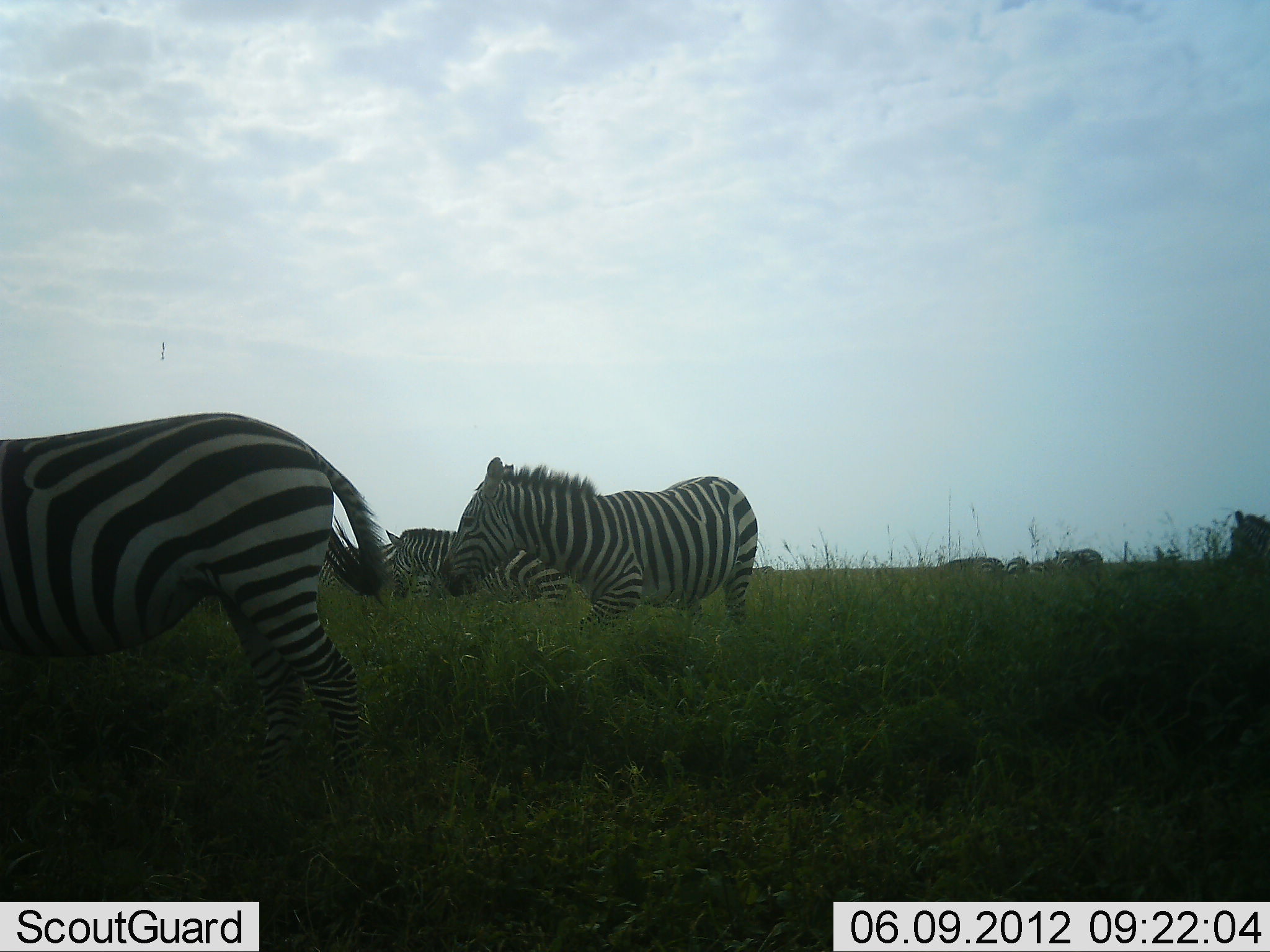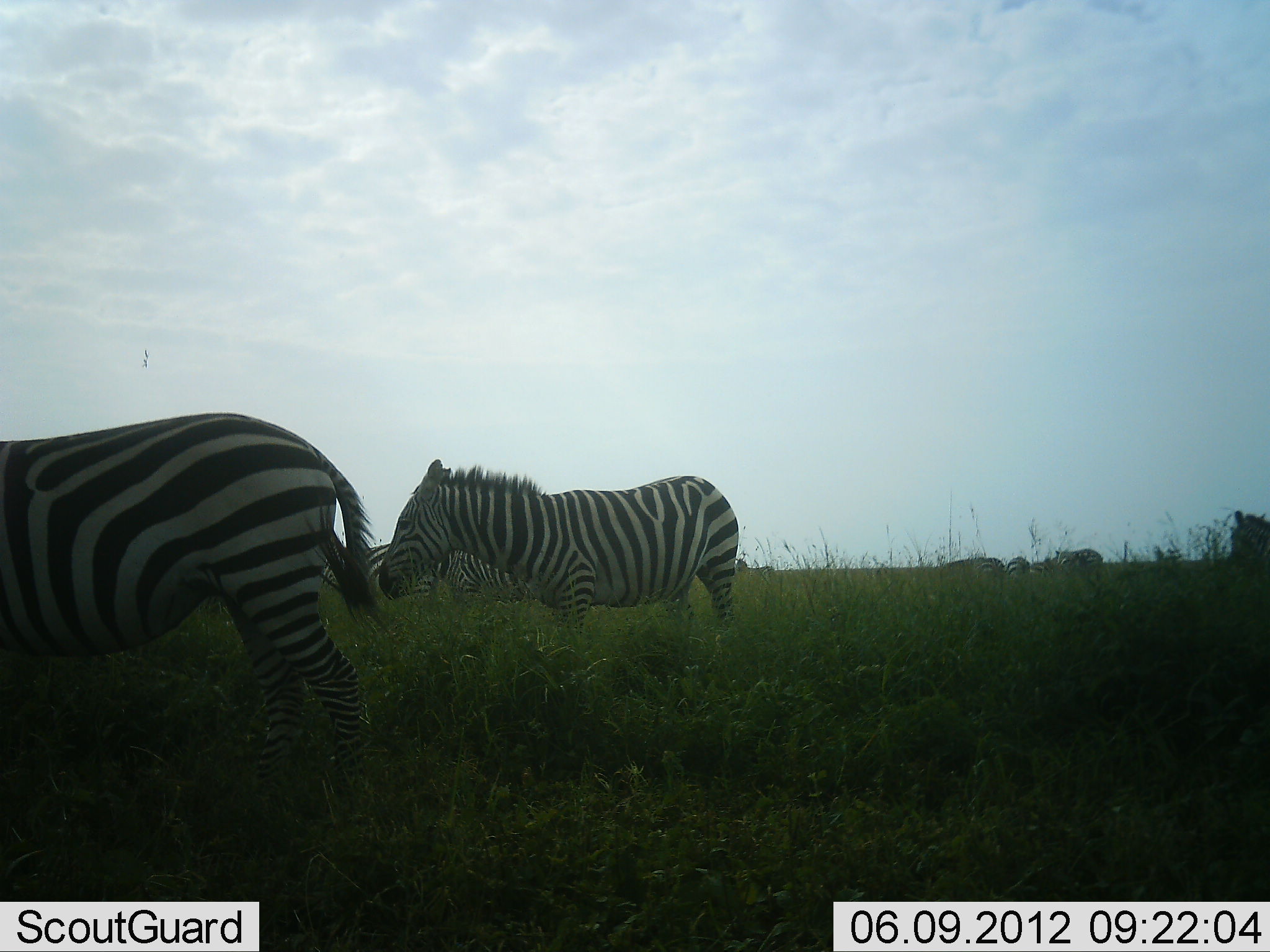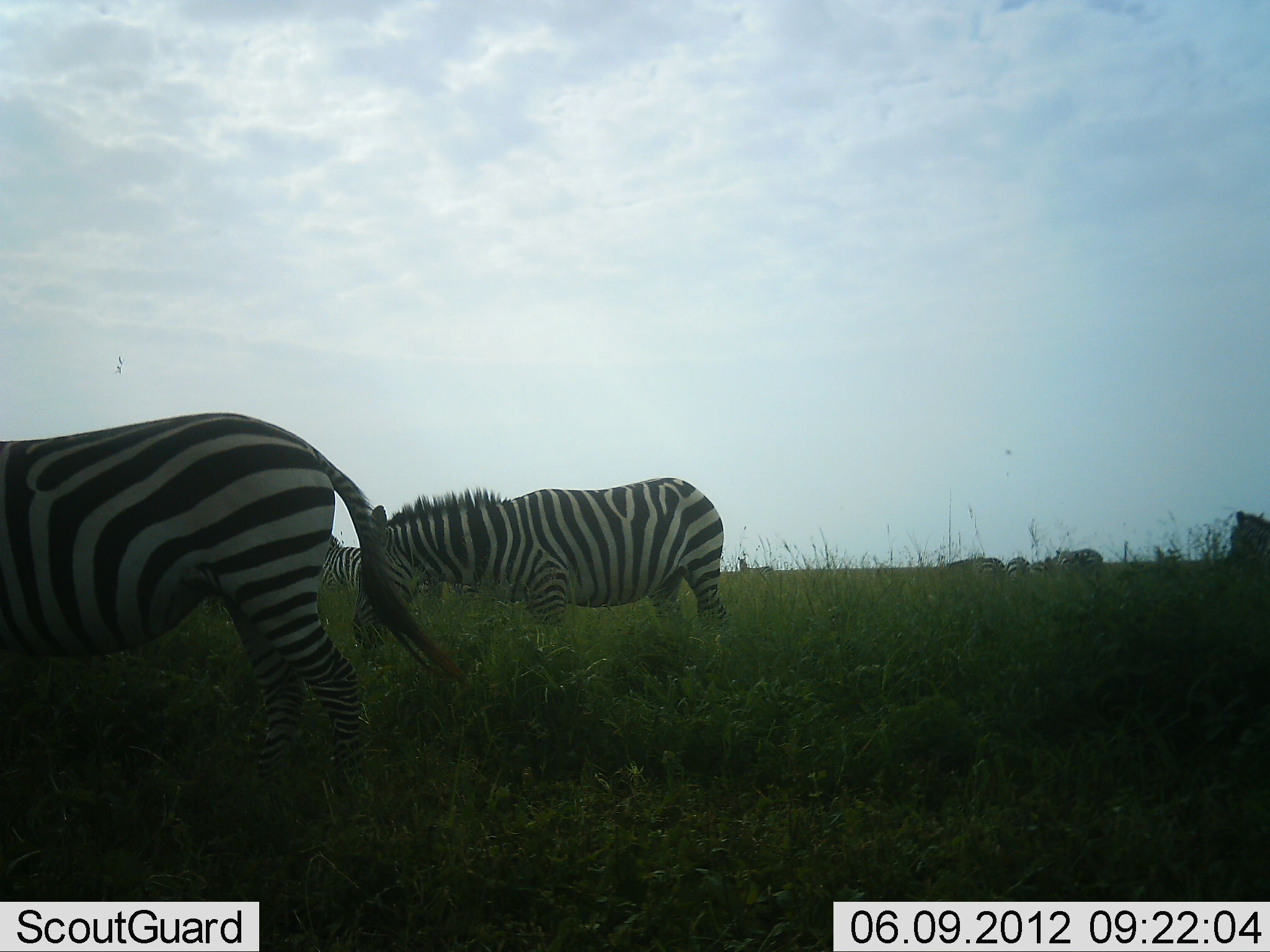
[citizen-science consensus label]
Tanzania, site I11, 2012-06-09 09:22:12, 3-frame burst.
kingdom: Animalia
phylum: Chordata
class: Mammalia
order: Perissodactyla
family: Equidae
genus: Equus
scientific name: Equus quagga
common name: plains zebra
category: zebra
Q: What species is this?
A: Zebra (plains zebra) (Equus quagga).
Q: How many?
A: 6.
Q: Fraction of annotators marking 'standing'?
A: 80%.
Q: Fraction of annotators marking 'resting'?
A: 0%.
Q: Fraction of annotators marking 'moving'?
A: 50%.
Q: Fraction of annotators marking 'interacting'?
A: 10%.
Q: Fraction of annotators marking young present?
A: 10%.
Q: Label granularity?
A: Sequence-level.